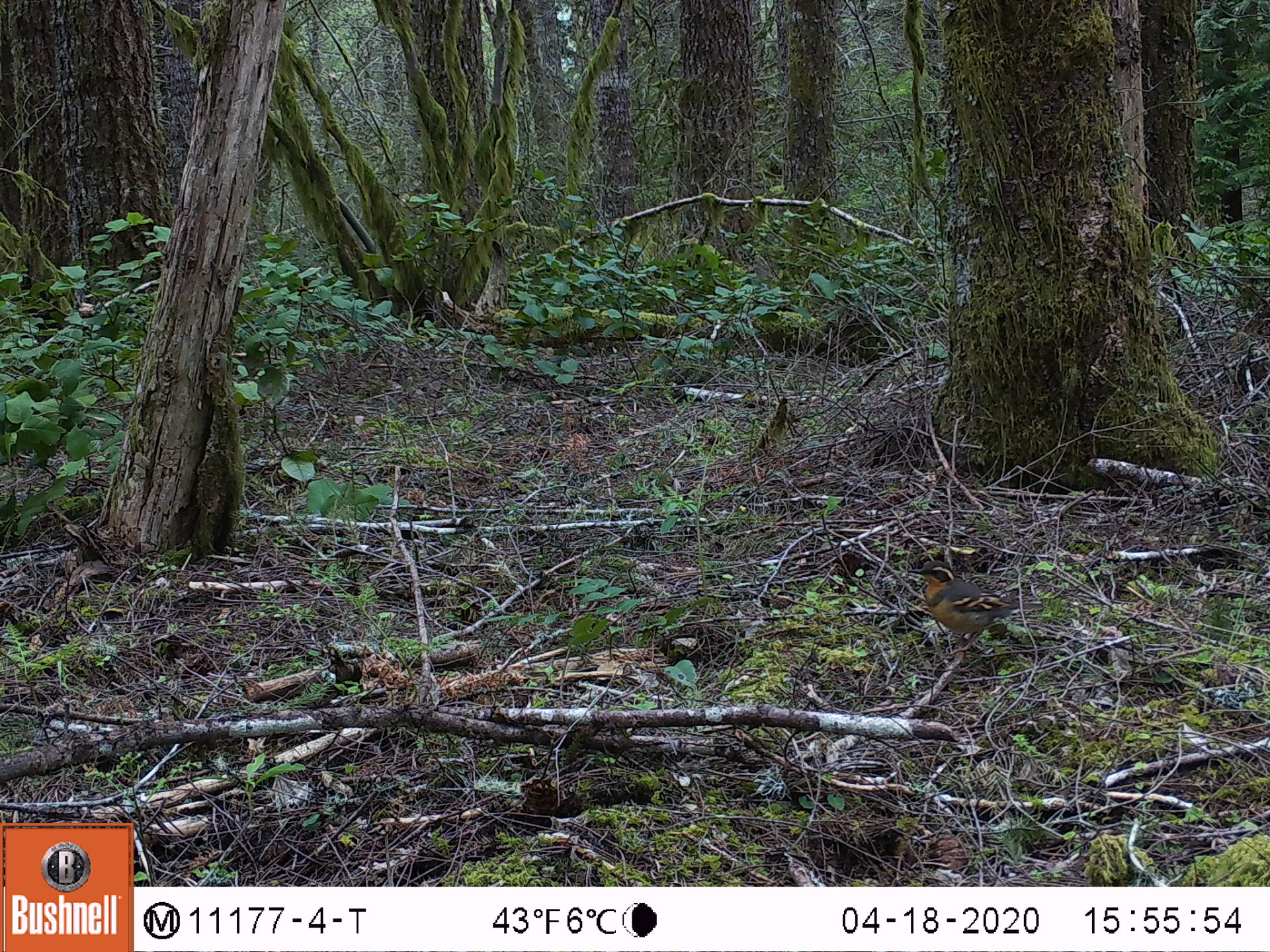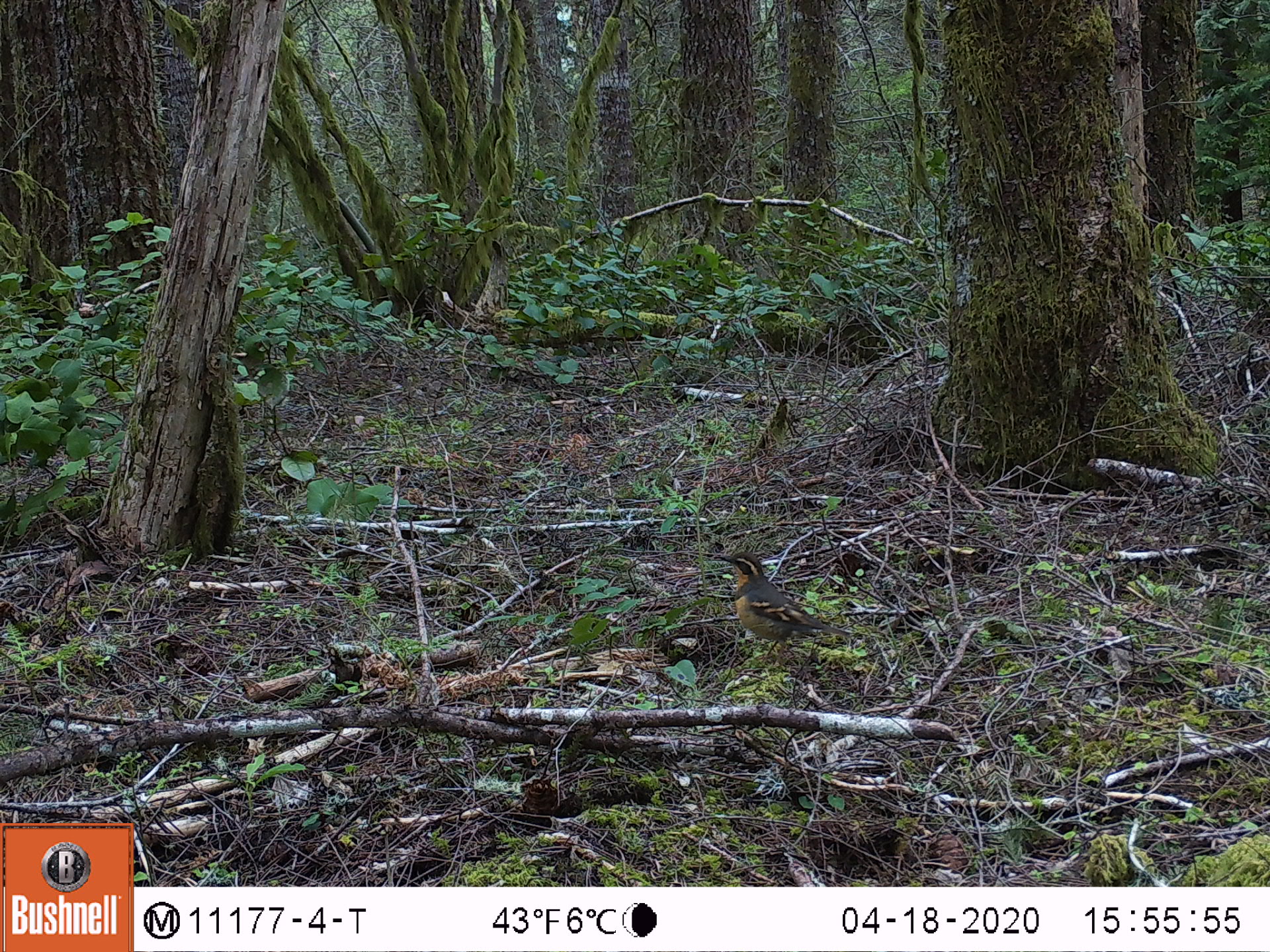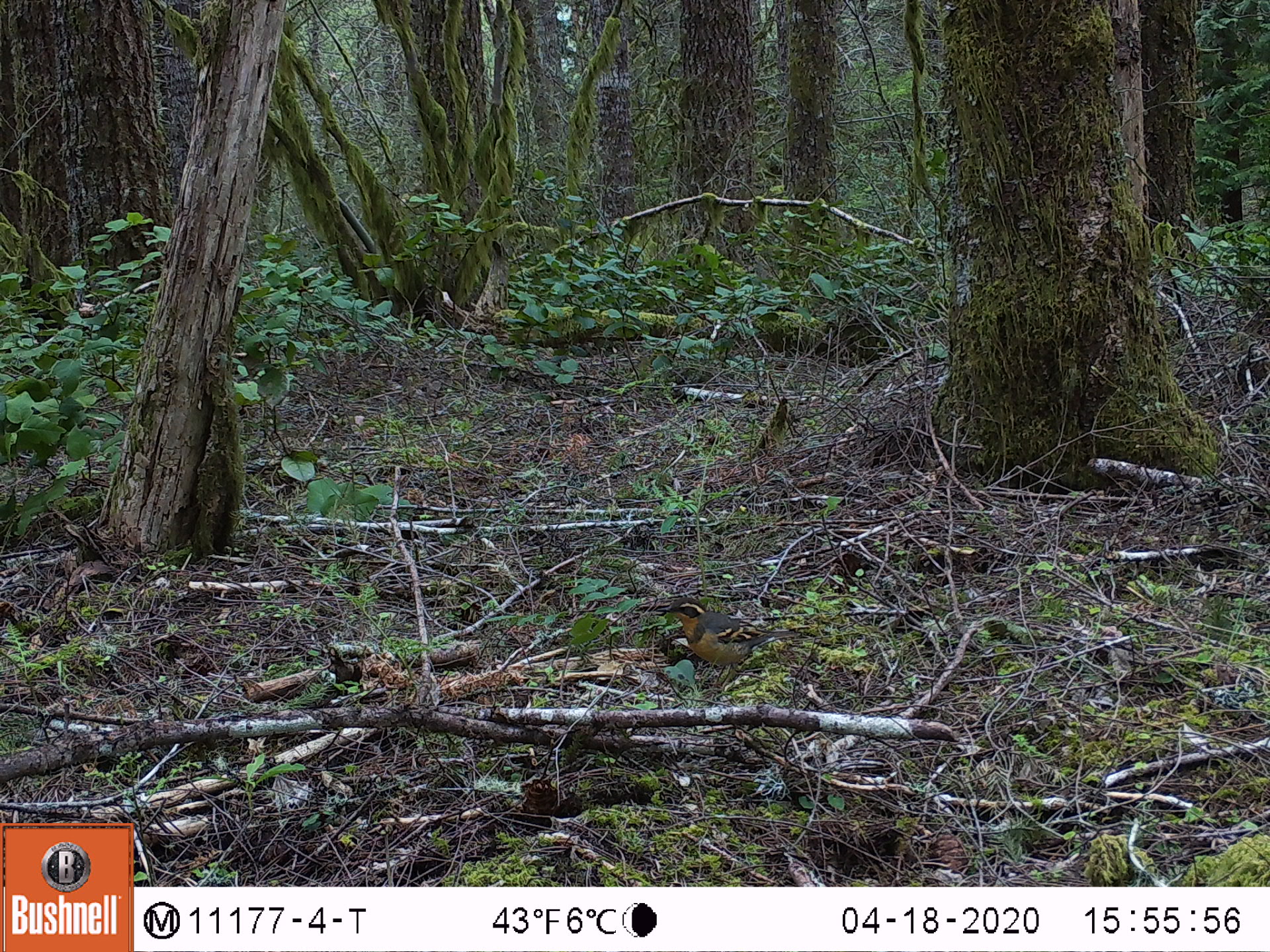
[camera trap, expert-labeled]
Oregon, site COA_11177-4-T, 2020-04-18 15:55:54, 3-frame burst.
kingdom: Animalia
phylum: Chordata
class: Aves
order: Passeriformes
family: Turdidae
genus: Ixoreus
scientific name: Ixoreus naevius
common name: varied thrush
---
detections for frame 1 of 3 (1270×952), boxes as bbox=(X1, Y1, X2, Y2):
varied thrush: bbox=(908, 561, 1019, 655)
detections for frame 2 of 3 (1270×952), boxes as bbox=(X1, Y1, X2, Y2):
varied thrush: bbox=(715, 547, 830, 655)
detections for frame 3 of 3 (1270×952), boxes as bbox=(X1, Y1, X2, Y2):
varied thrush: bbox=(653, 596, 781, 680)